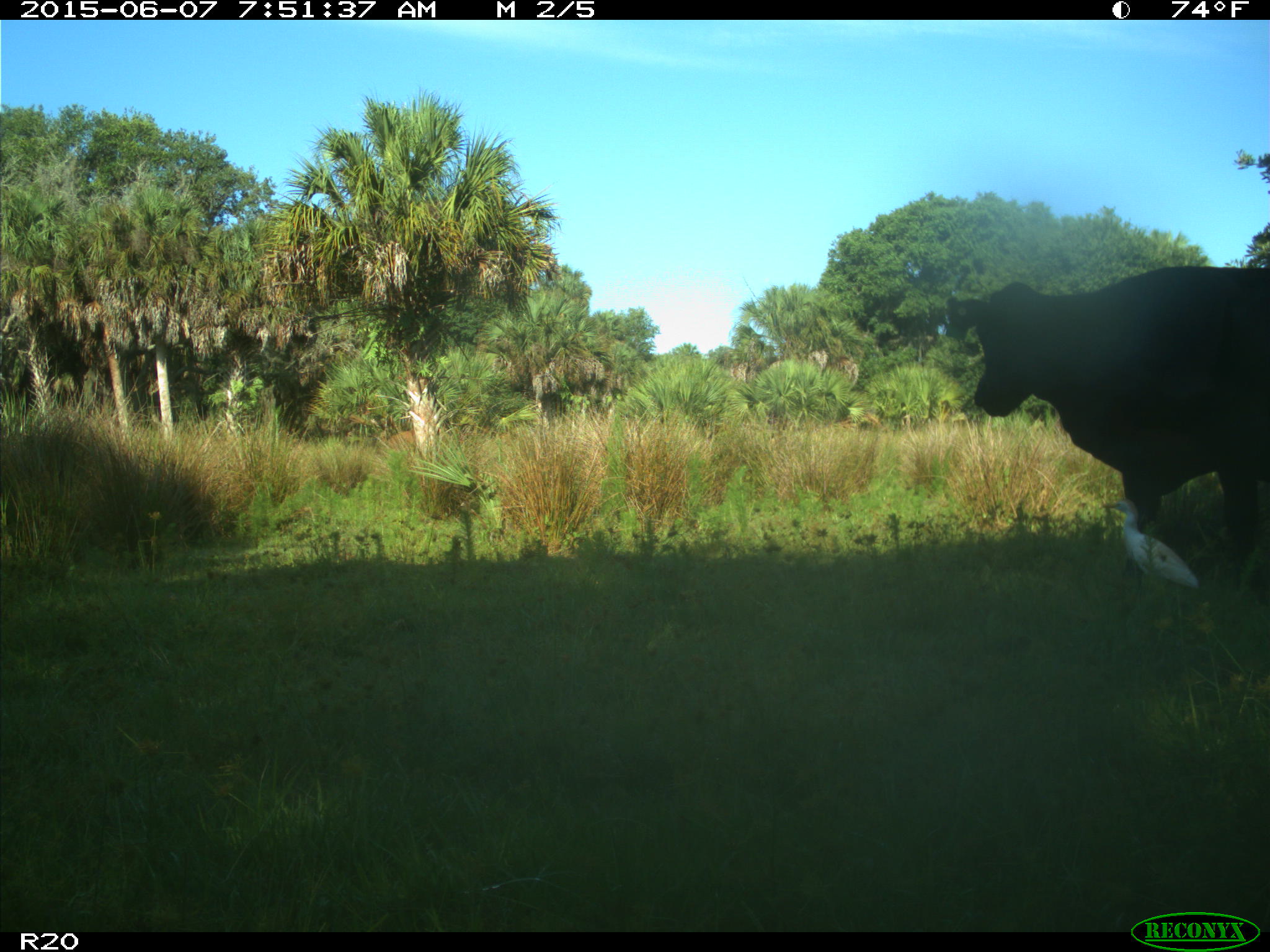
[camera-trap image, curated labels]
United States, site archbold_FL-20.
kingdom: Animalia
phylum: Chordata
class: Mammalia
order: Artiodactyla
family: Bovidae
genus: Bos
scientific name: Bos taurus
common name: domestic cow